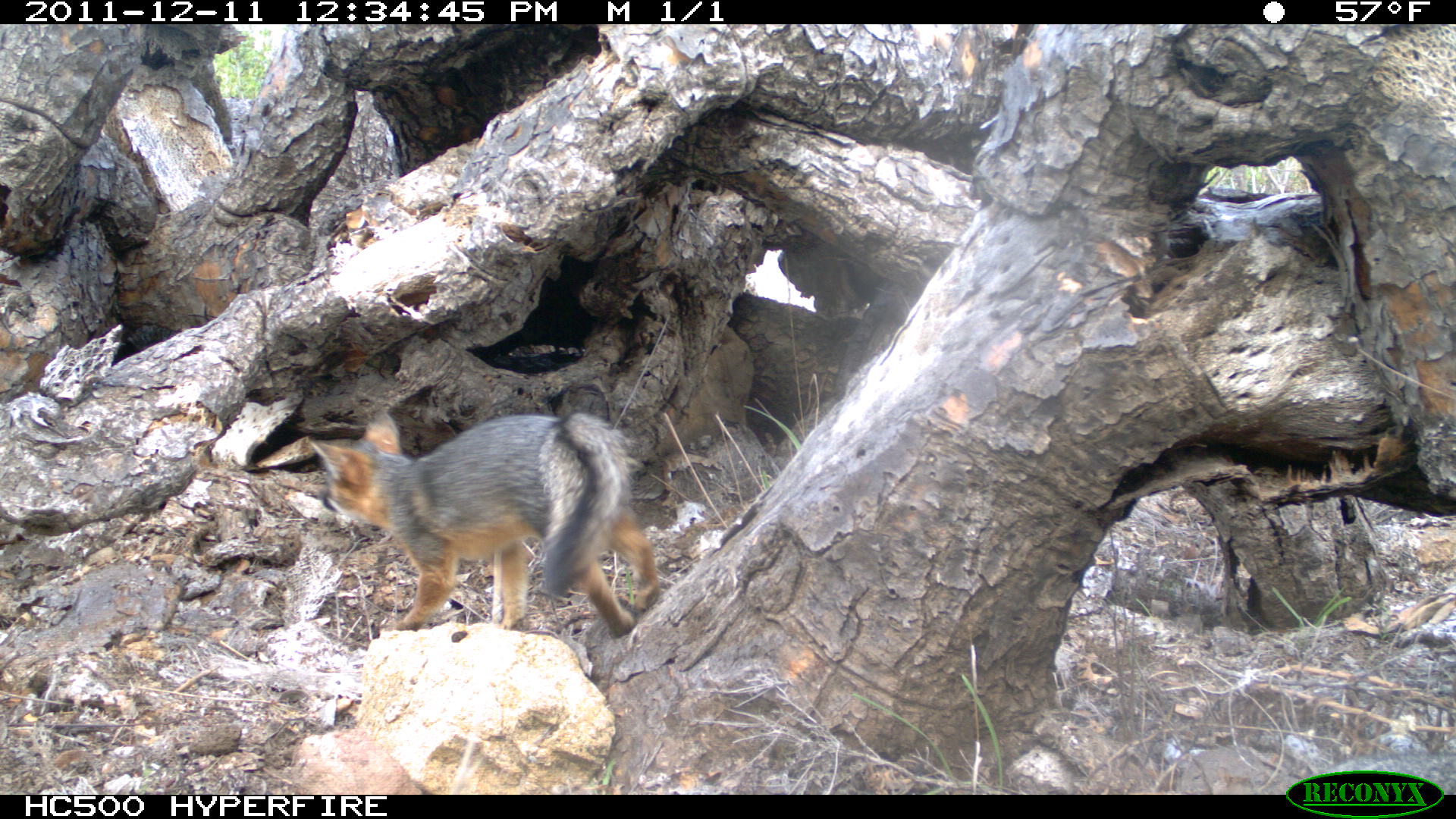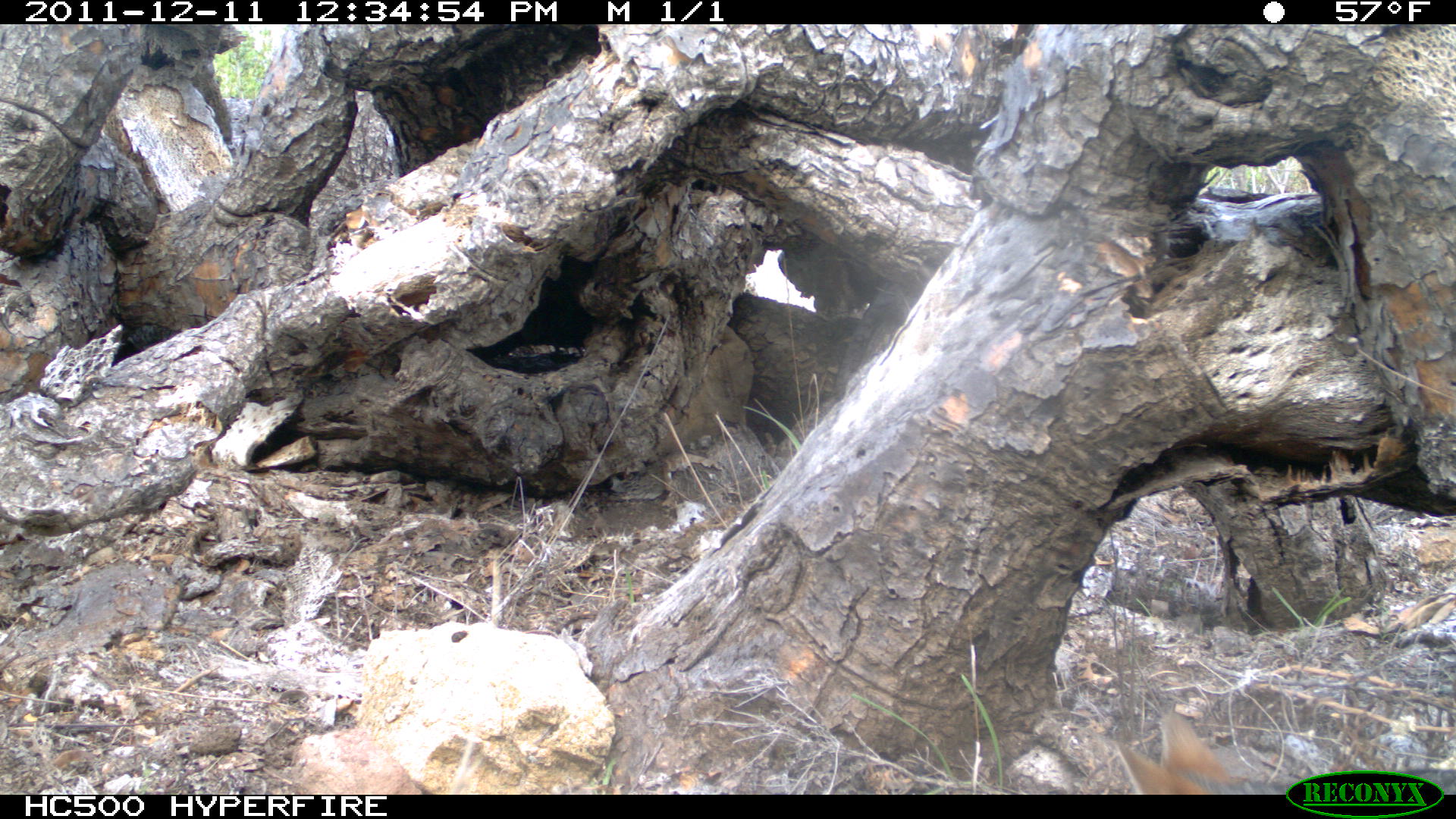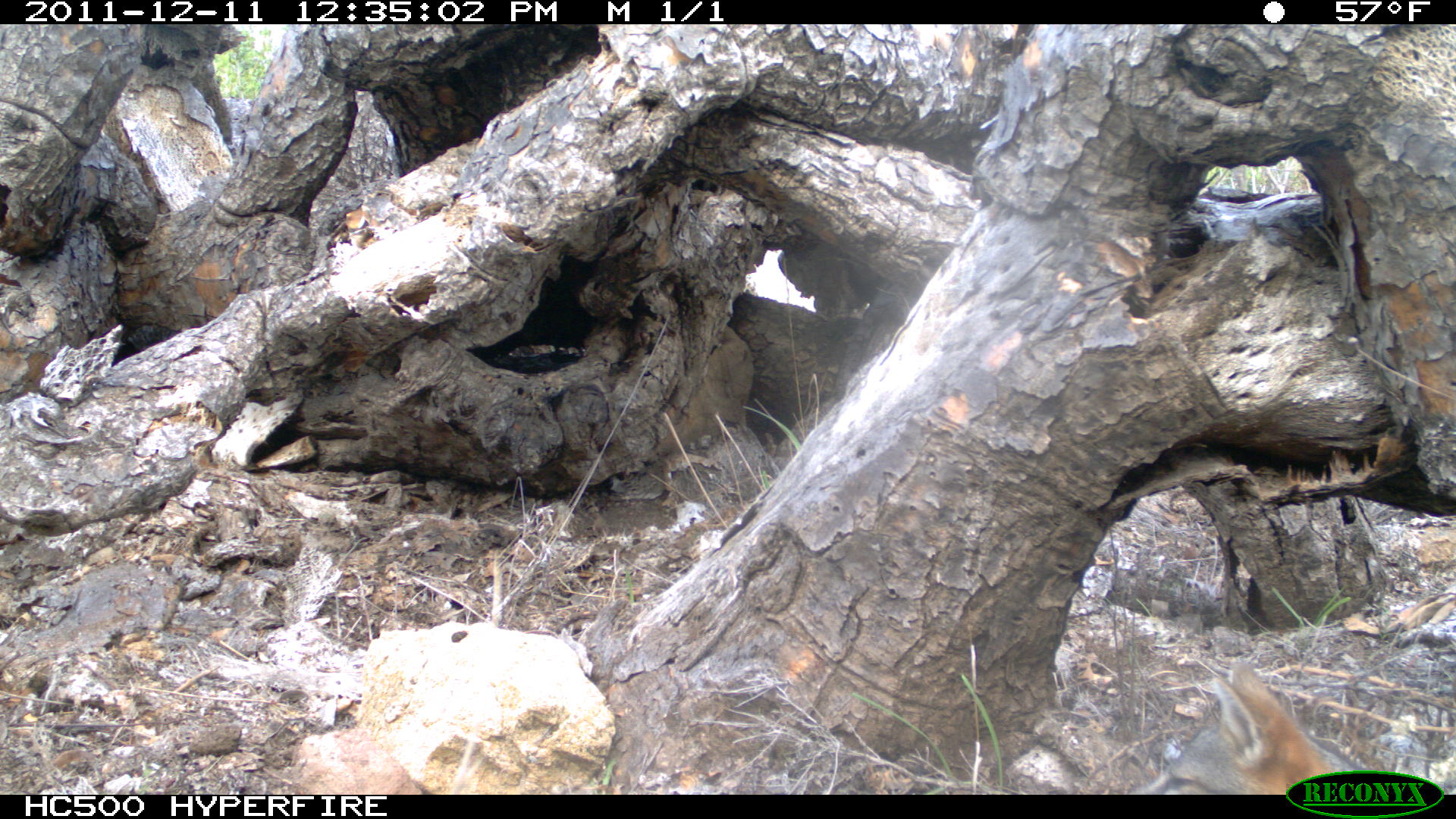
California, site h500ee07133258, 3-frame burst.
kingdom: Animalia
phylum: Chordata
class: Mammalia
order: Carnivora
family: Canidae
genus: Urocyon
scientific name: Urocyon littoralis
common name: island fox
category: fox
Fox (island fox) (Urocyon littoralis).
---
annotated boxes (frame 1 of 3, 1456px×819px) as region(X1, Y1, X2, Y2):
fox: region(307, 406, 660, 639)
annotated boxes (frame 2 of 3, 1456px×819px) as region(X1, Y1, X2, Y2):
fox: region(1112, 712, 1455, 794)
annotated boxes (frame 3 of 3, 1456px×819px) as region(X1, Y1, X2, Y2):
fox: region(1127, 661, 1369, 794)